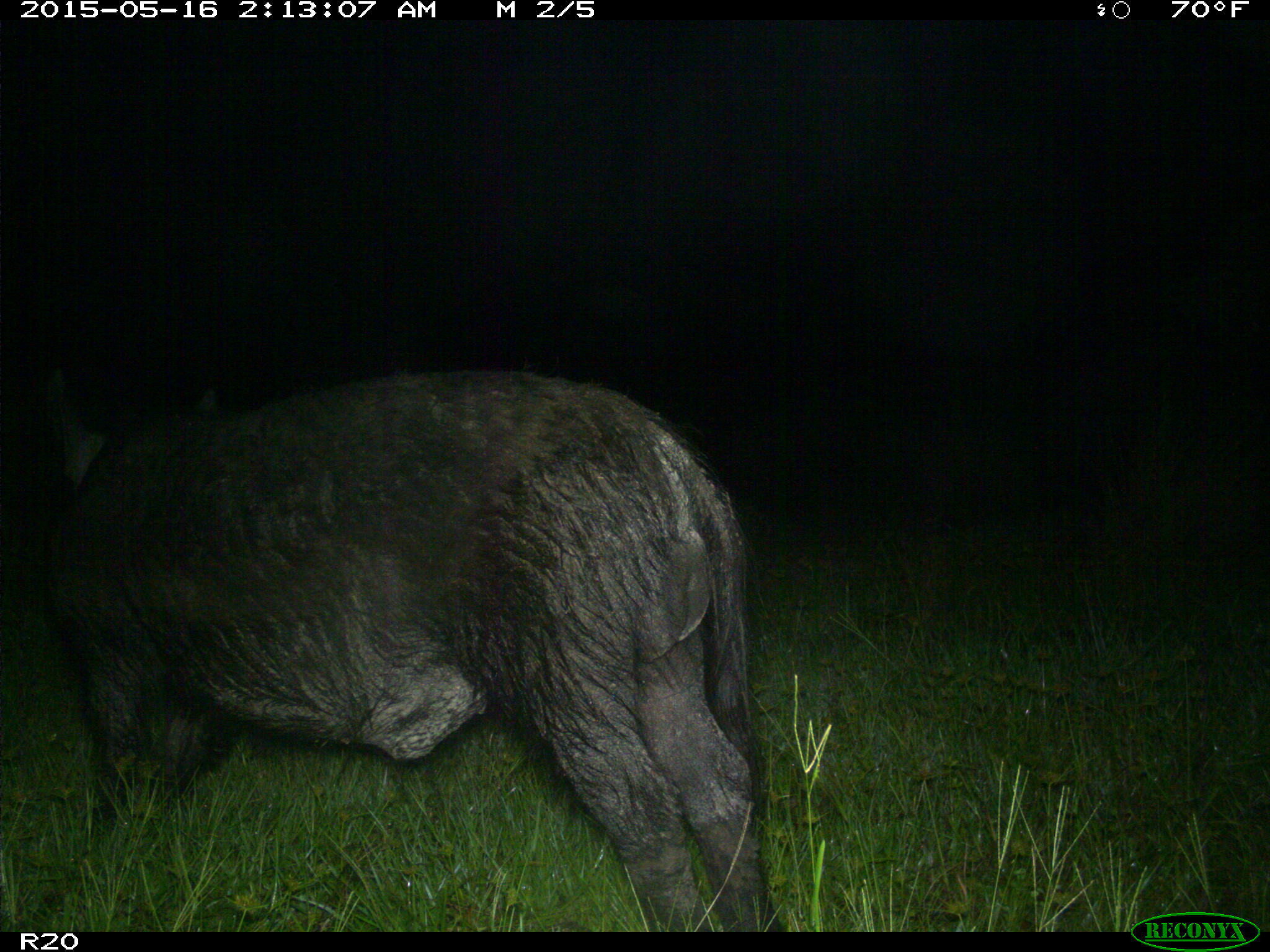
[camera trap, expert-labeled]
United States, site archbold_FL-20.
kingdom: Animalia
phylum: Chordata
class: Mammalia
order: Artiodactyla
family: Suidae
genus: Sus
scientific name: Sus scrofa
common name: wild boar